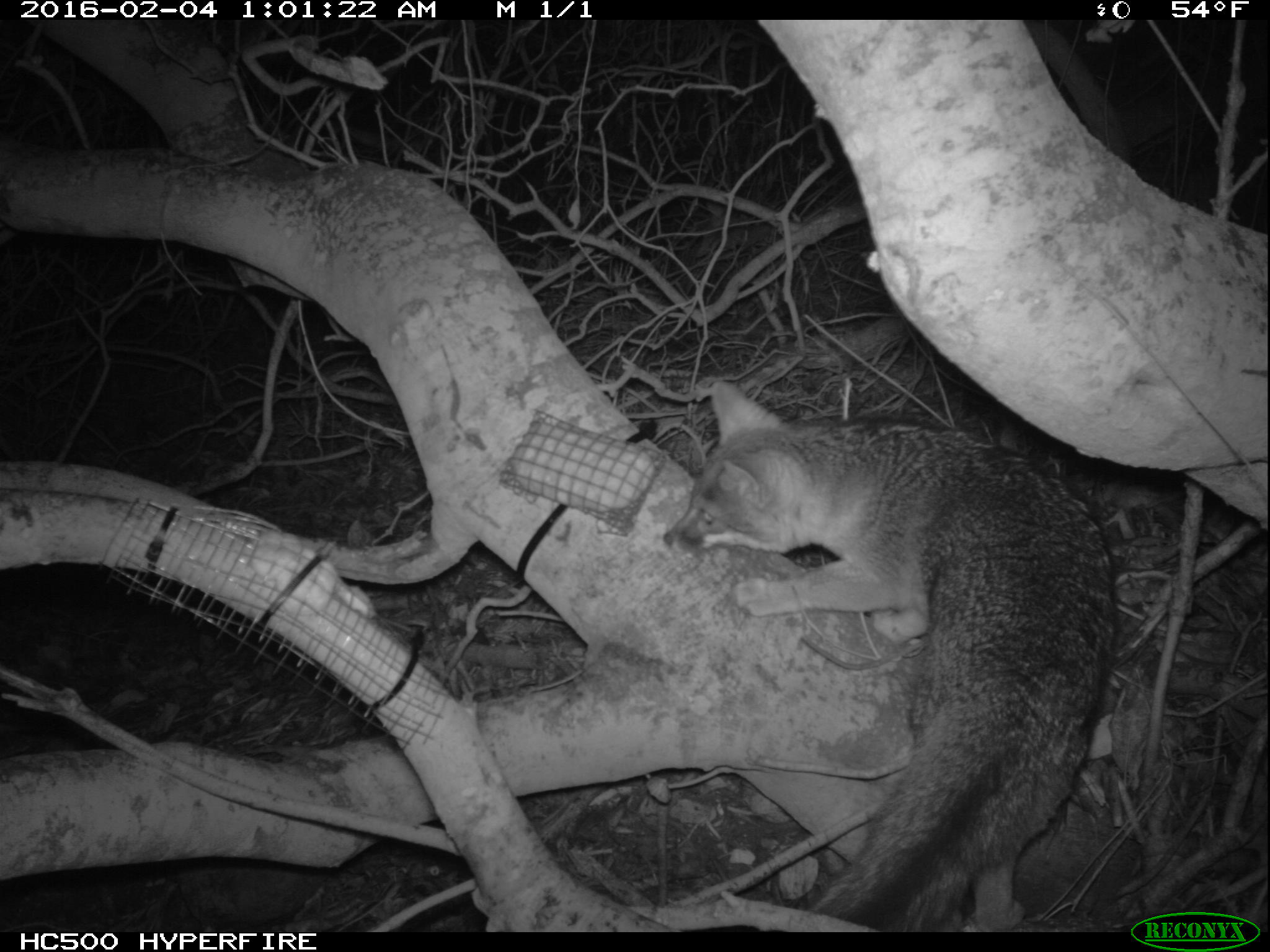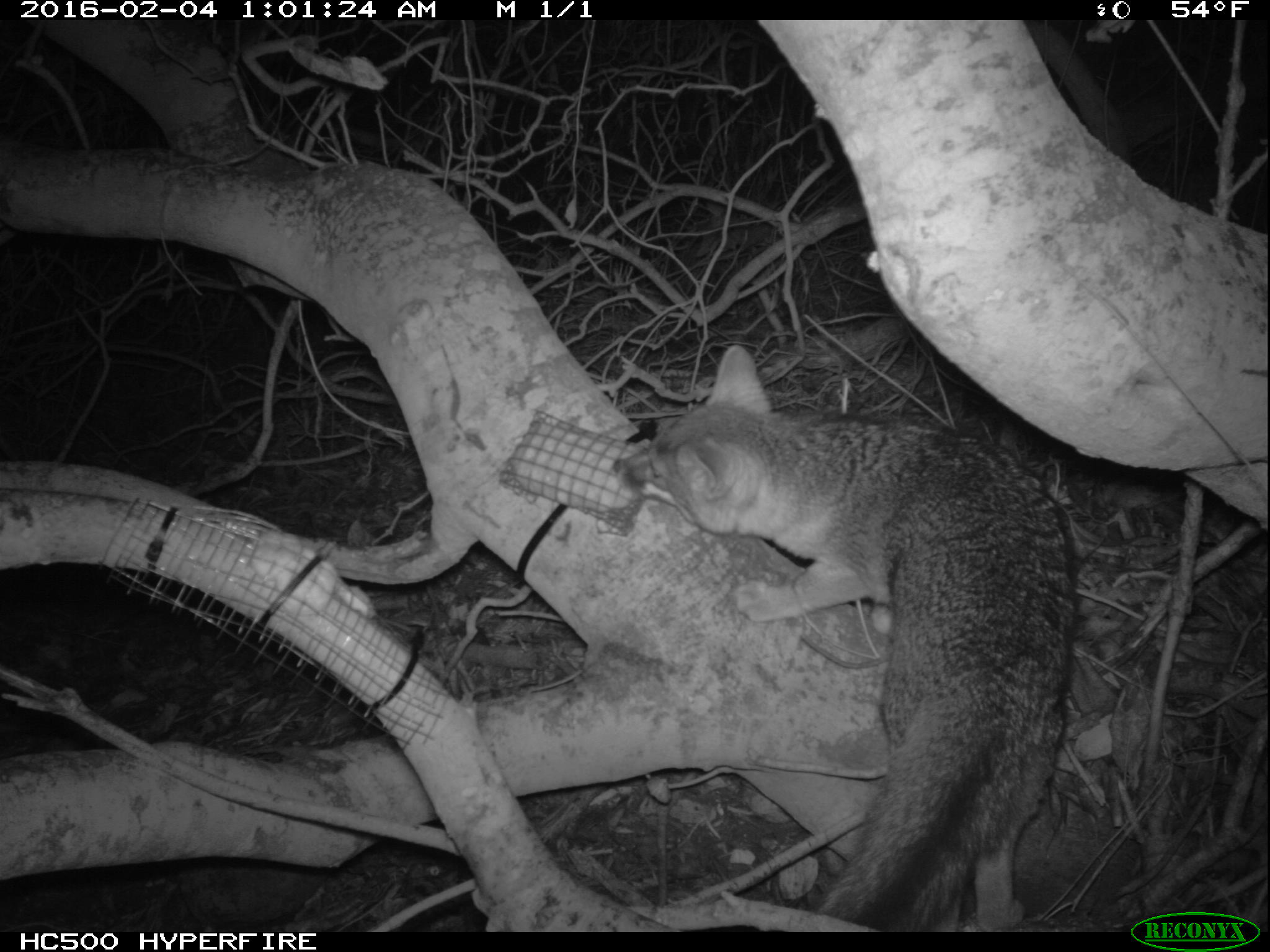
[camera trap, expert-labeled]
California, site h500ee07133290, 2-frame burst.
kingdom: Animalia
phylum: Chordata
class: Mammalia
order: Carnivora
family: Canidae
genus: Urocyon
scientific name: Urocyon littoralis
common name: island fox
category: fox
Fox (island fox) (Urocyon littoralis).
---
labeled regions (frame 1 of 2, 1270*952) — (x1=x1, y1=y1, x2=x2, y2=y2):
fox: (x1=661, y1=379, x2=1112, y2=931)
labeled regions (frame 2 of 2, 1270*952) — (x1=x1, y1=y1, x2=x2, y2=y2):
fox: (x1=612, y1=345, x2=1079, y2=932)